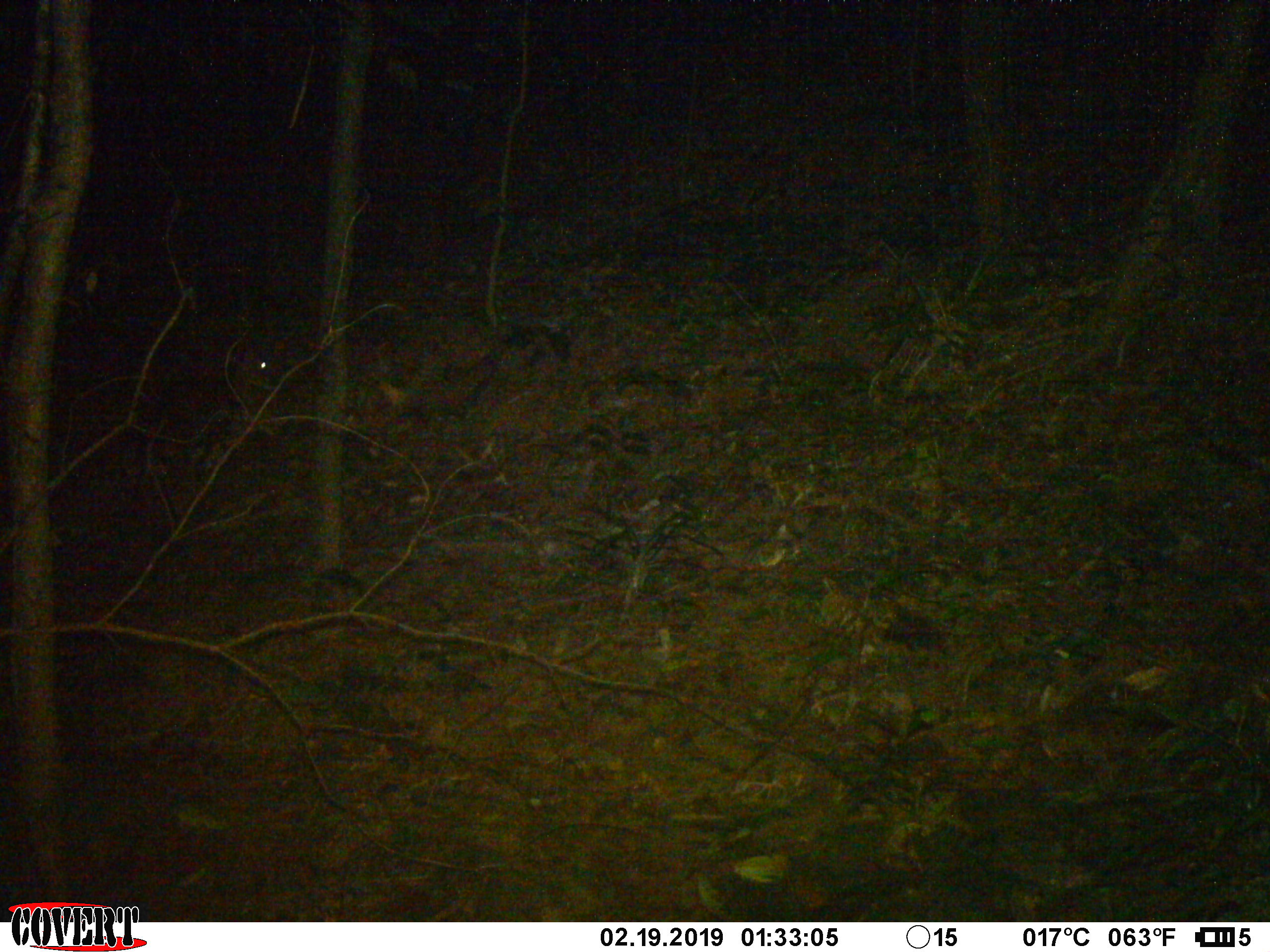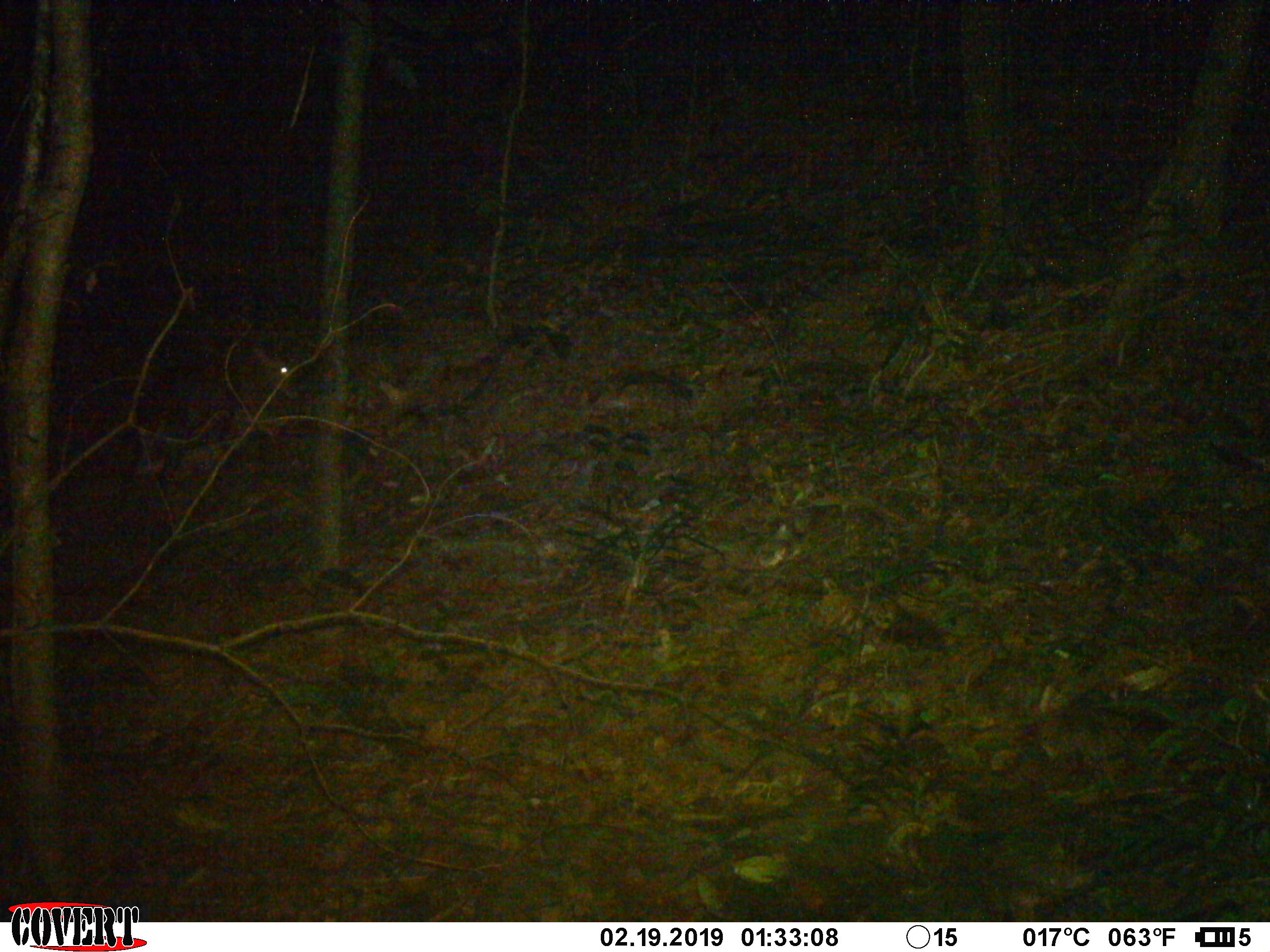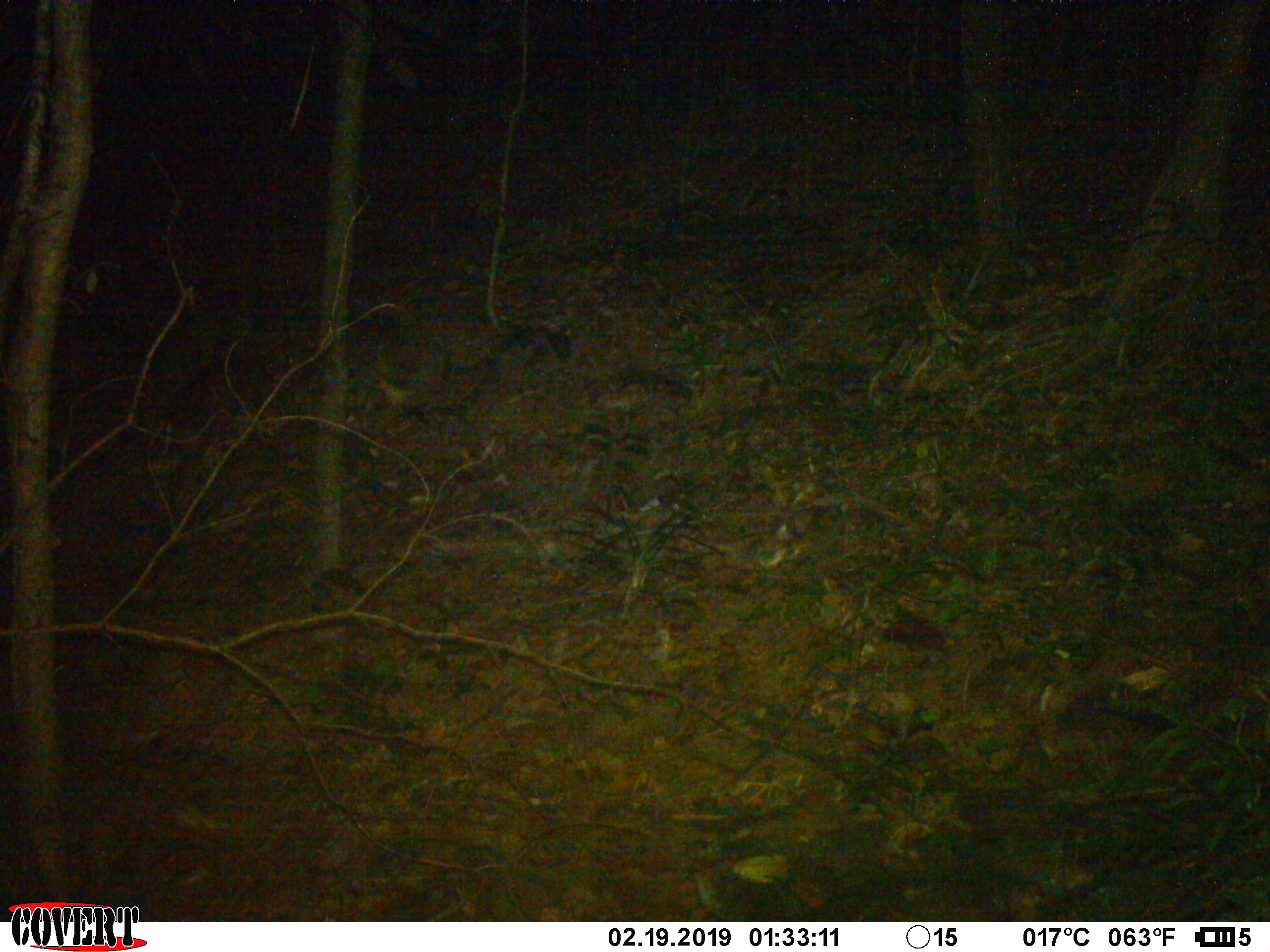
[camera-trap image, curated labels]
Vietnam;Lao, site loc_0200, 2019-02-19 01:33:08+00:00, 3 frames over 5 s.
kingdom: Animalia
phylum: Chordata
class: Mammalia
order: Artiodactyla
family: Cervidae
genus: Muntiacus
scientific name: Muntiacus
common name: muntjacs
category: unidentified muntjac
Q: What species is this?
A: Unidentified muntjac (muntjacs) (Muntiacus).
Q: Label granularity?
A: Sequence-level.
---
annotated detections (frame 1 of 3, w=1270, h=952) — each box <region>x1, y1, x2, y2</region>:
unidentified muntjac: <region>160, 343, 286, 429</region>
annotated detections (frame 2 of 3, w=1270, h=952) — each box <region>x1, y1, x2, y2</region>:
unidentified muntjac: <region>113, 331, 311, 512</region>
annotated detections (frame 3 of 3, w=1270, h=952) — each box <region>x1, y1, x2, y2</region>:
unidentified muntjac: <region>163, 349, 296, 501</region>